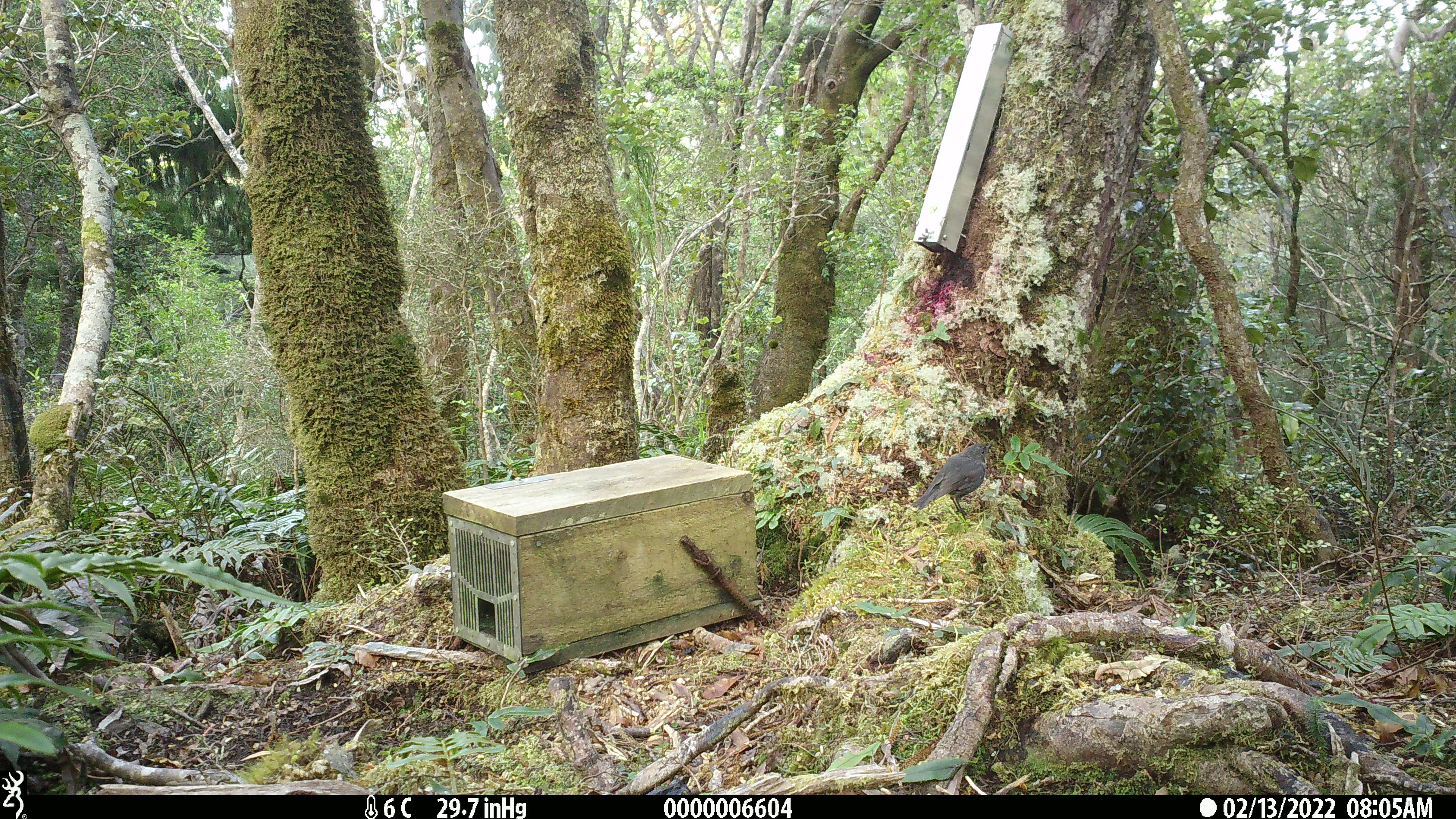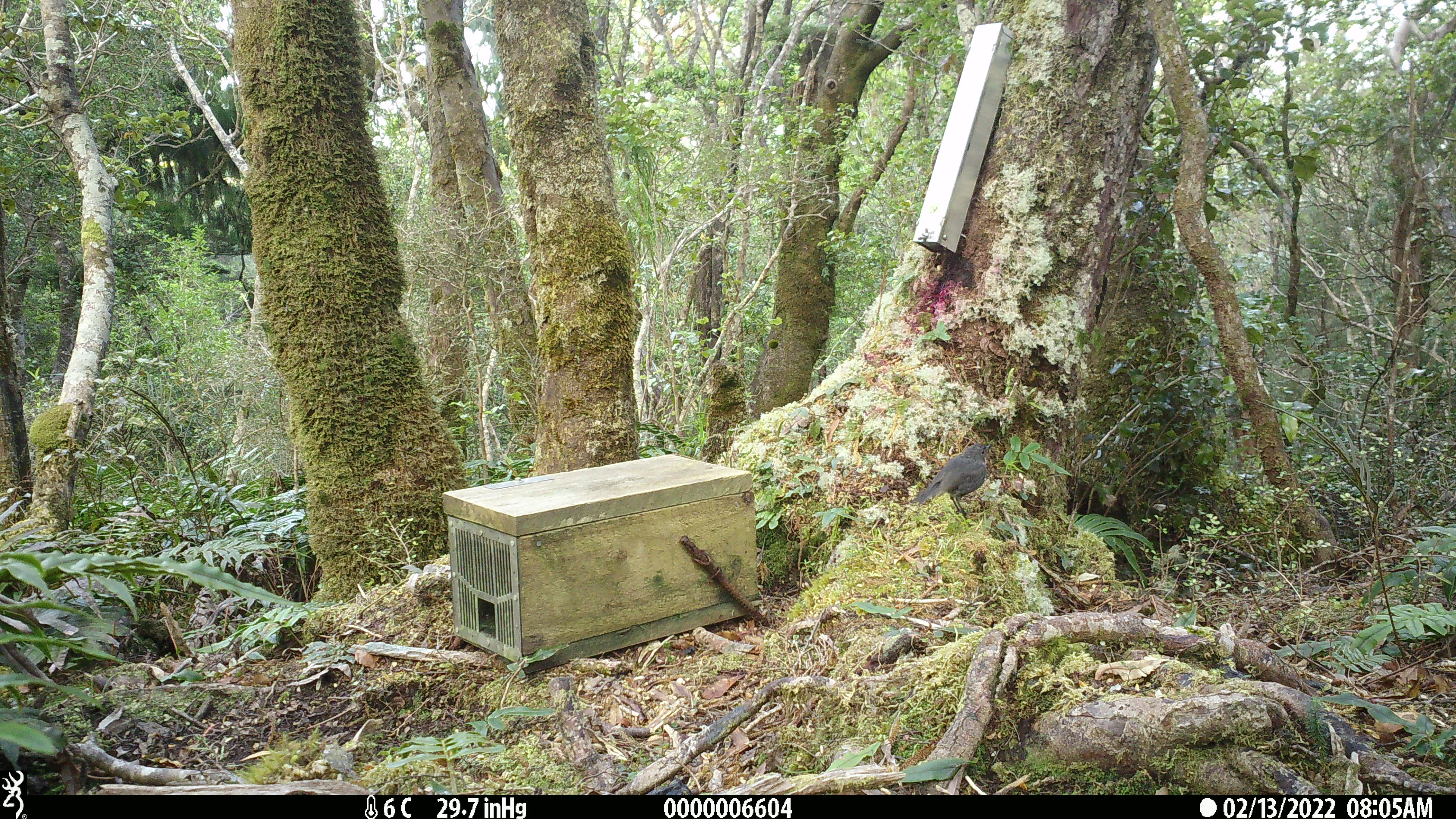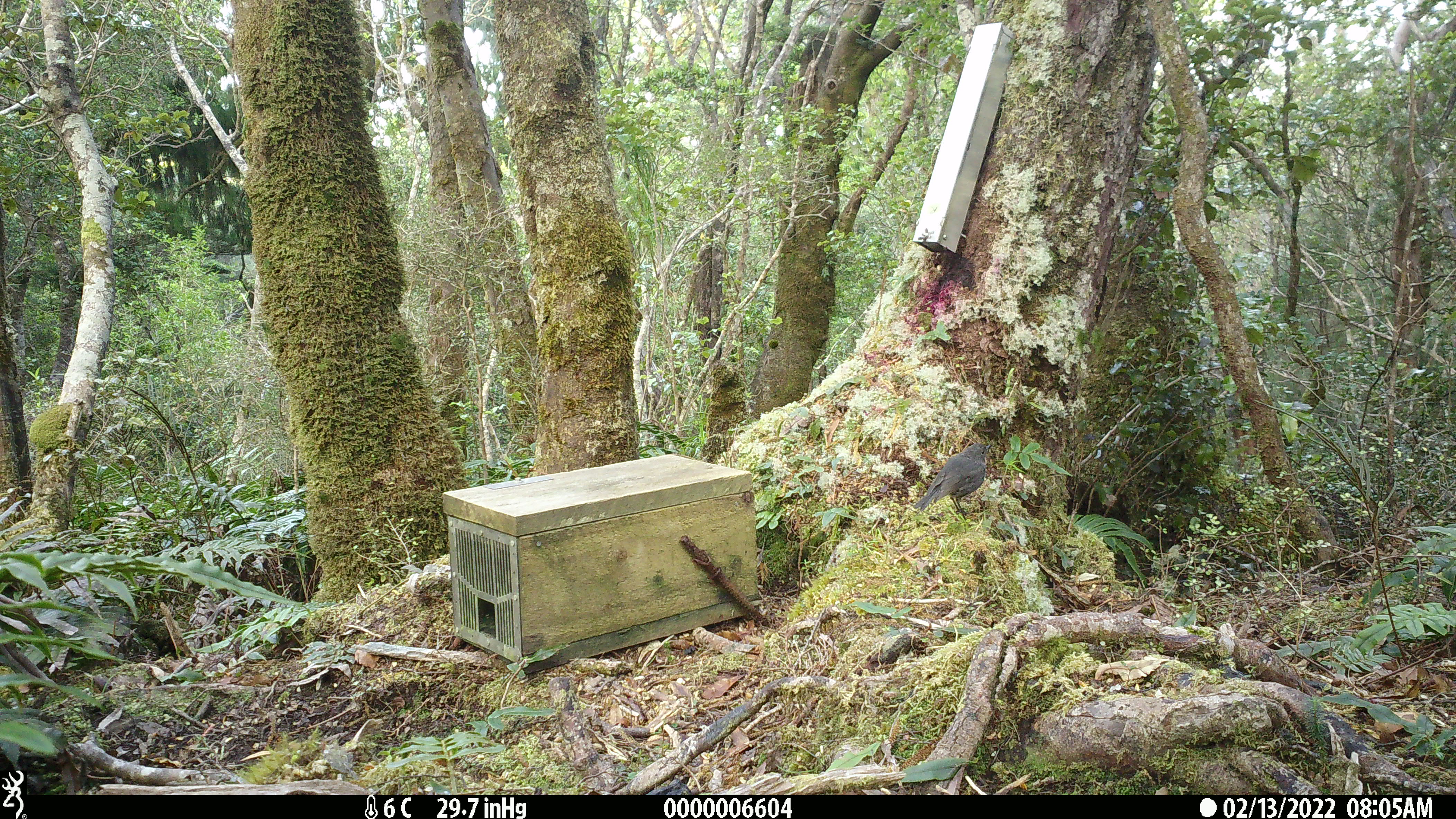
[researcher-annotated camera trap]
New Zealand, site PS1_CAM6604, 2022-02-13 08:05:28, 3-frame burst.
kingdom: Animalia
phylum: Chordata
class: Aves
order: Passeriformes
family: Petroicidae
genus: Petroica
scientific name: Petroica australis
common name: new zealand robin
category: robin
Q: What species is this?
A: Robin (new zealand robin) (Petroica australis).